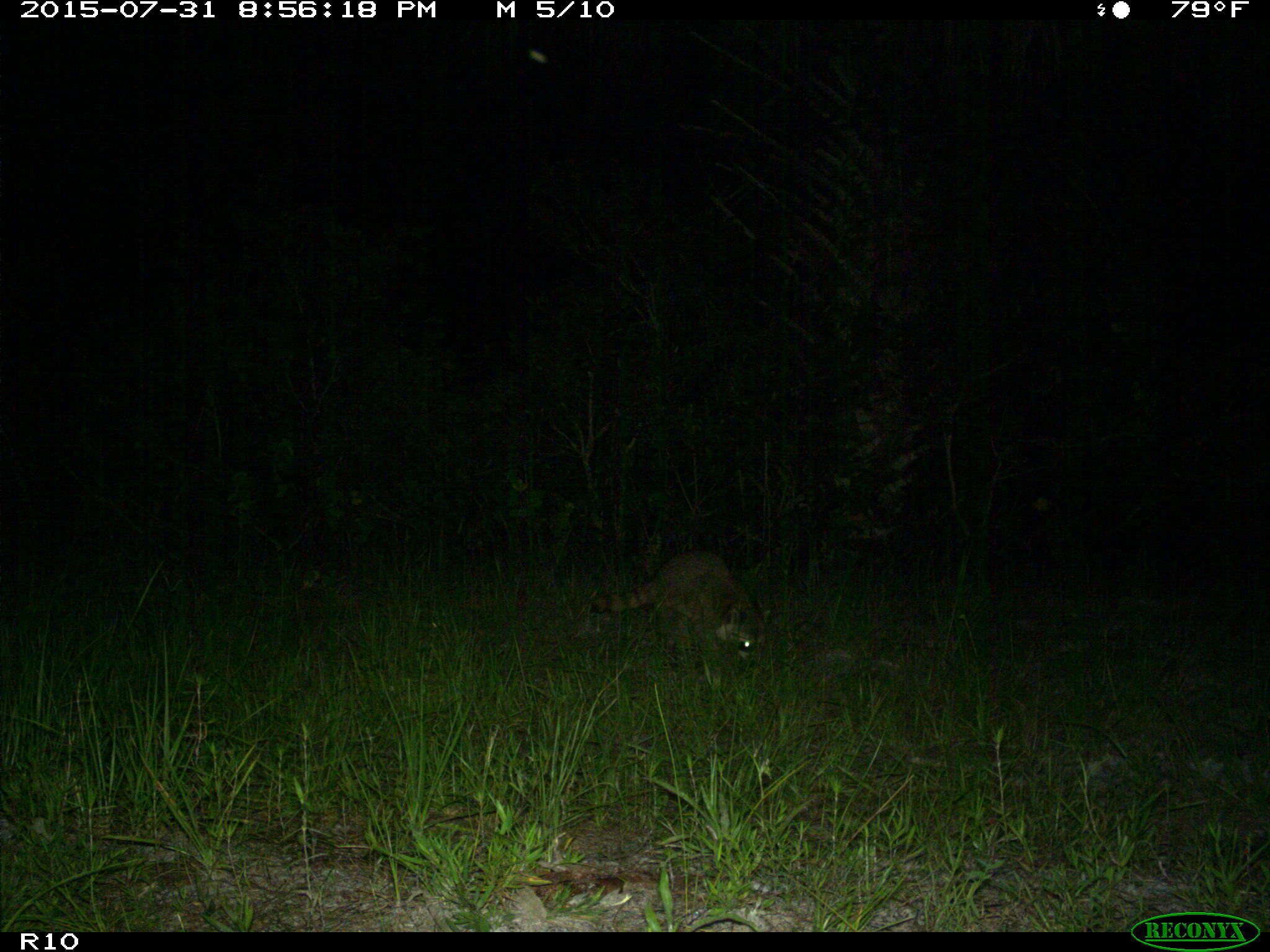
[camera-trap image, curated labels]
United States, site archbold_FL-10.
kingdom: Animalia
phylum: Chordata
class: Mammalia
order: Carnivora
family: Procyonidae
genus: Procyon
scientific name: Procyon lotor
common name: common raccoon